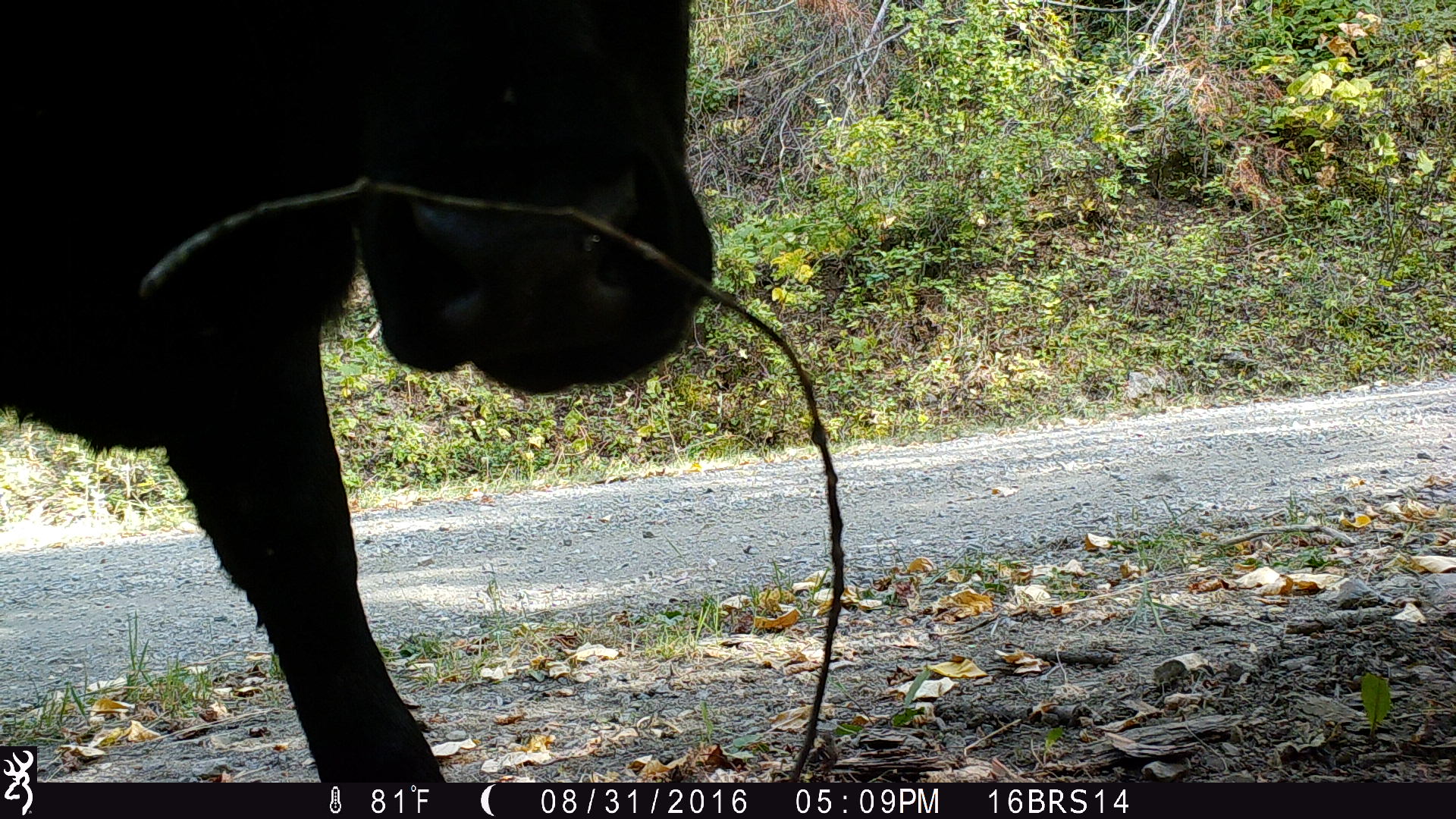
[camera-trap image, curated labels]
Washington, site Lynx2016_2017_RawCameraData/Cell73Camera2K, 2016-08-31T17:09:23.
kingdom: Animalia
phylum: Chordata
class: Mammalia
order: Artiodactyla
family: Bovidae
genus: Bos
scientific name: Bos taurus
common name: domestic cattle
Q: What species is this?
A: Domestic cattle (Bos taurus).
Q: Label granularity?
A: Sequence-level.